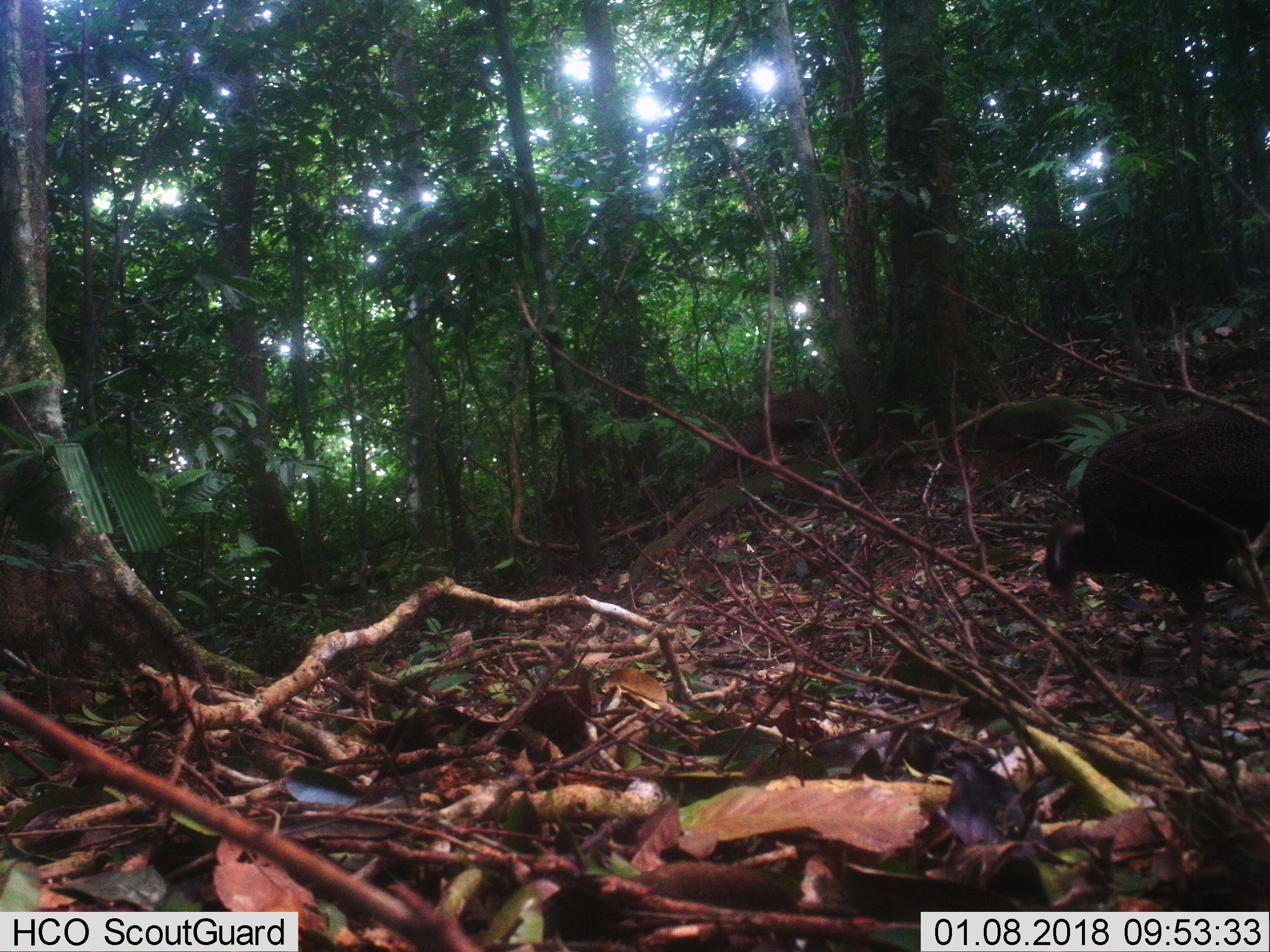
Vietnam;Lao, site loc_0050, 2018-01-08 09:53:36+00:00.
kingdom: Animalia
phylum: Chordata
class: Aves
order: Galliformes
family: Phasianidae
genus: Rheinardia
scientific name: Rheinardia ocellata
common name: crested argus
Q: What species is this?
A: Crested argus (Rheinardia ocellata).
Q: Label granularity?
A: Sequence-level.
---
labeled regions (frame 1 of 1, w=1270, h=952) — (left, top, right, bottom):
crested argus: (1041, 412, 1270, 688); (699, 379, 825, 482)